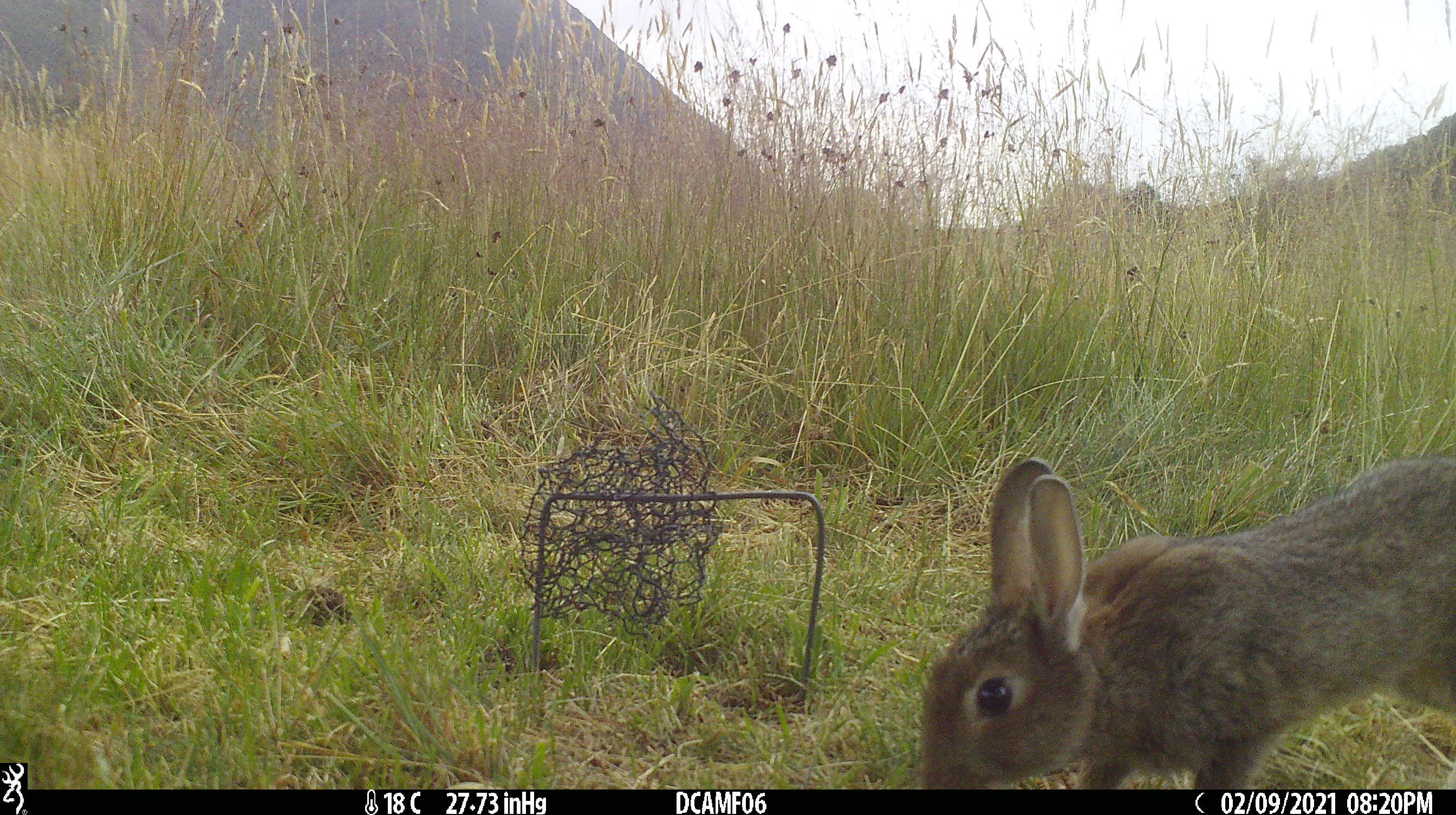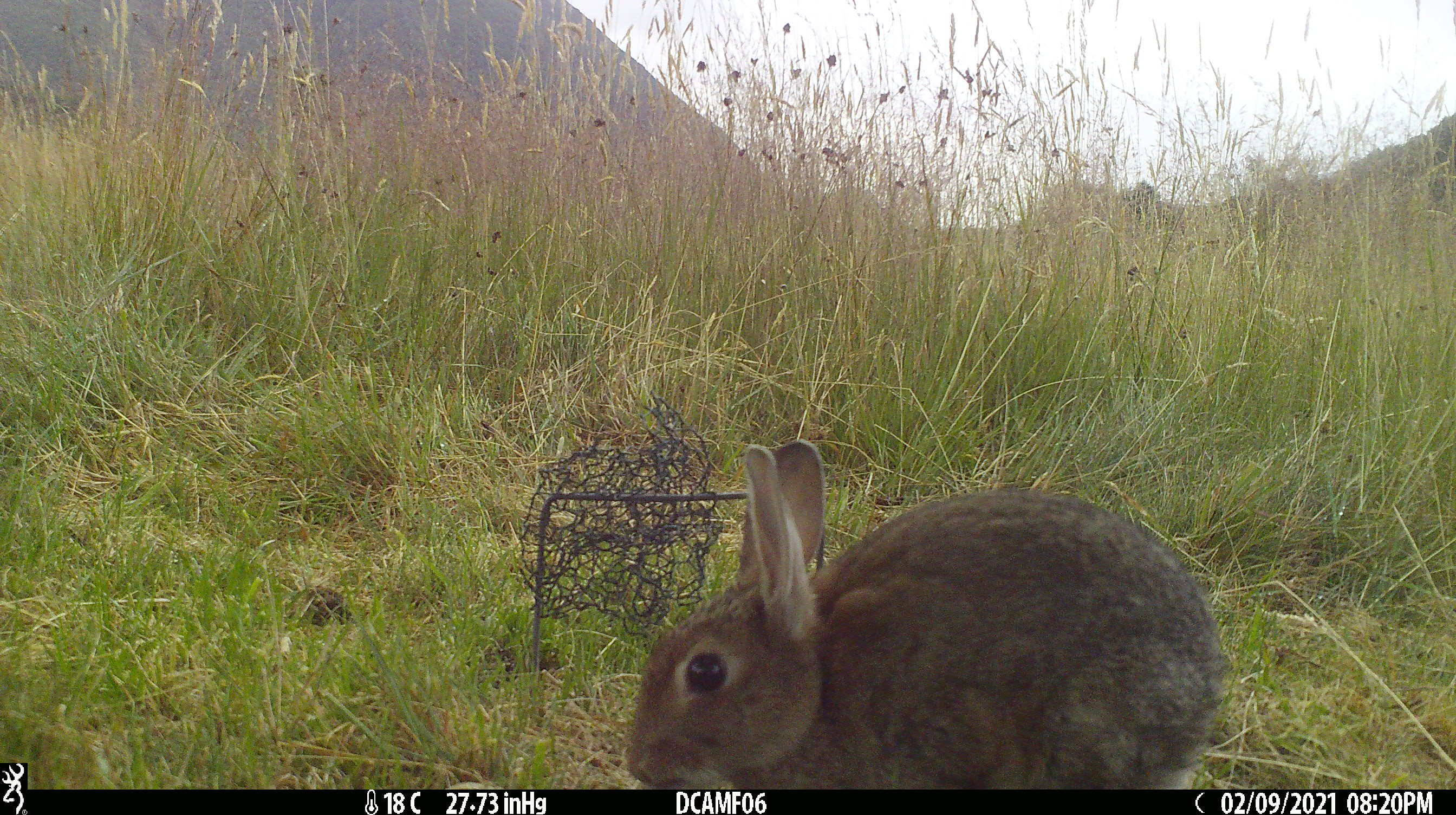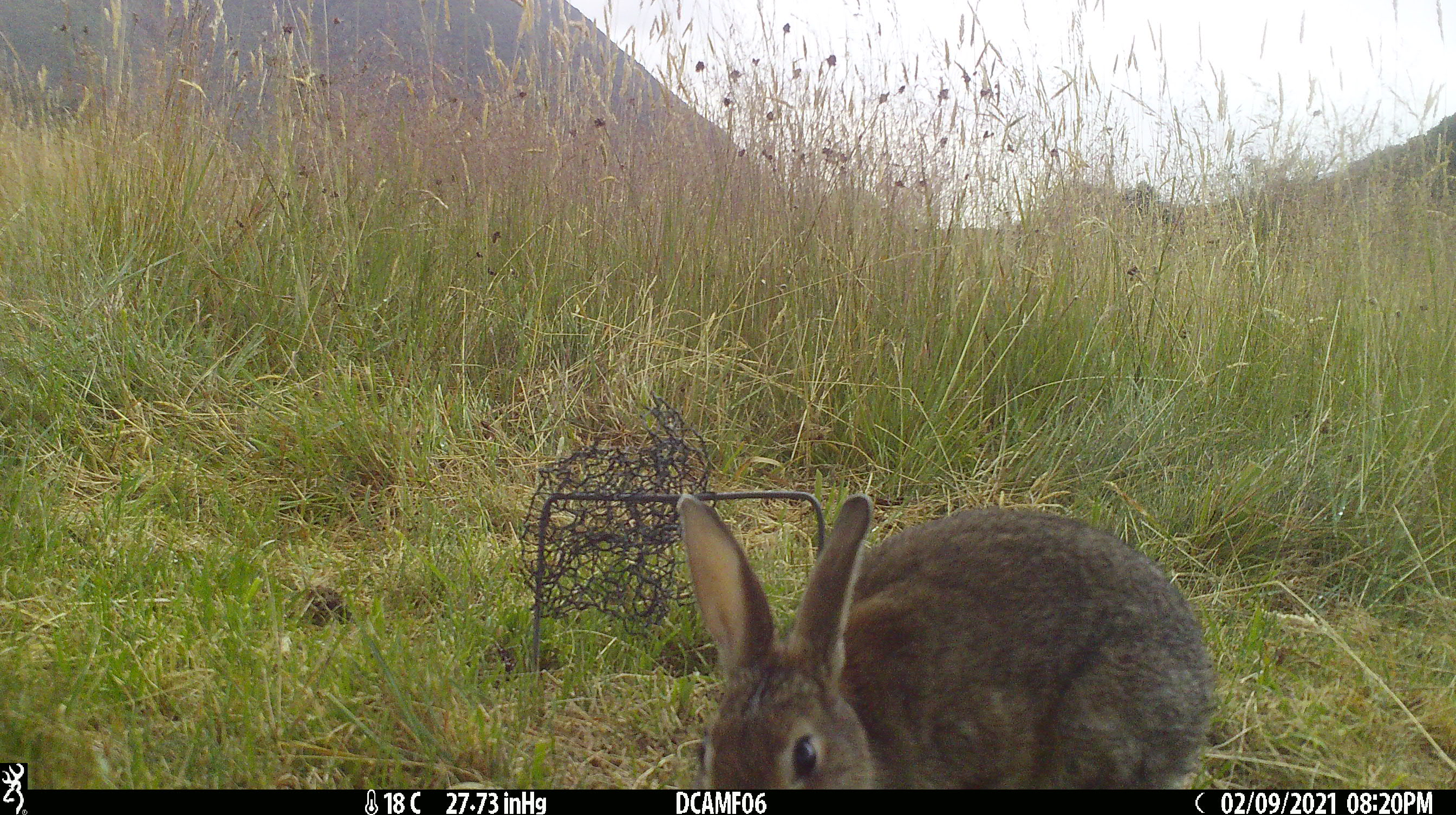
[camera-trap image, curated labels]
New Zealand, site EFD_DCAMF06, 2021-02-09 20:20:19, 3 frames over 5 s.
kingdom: Animalia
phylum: Chordata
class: Mammalia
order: Lagomorpha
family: Leporidae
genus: Oryctolagus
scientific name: Oryctolagus cuniculus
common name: european rabbit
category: rabbit